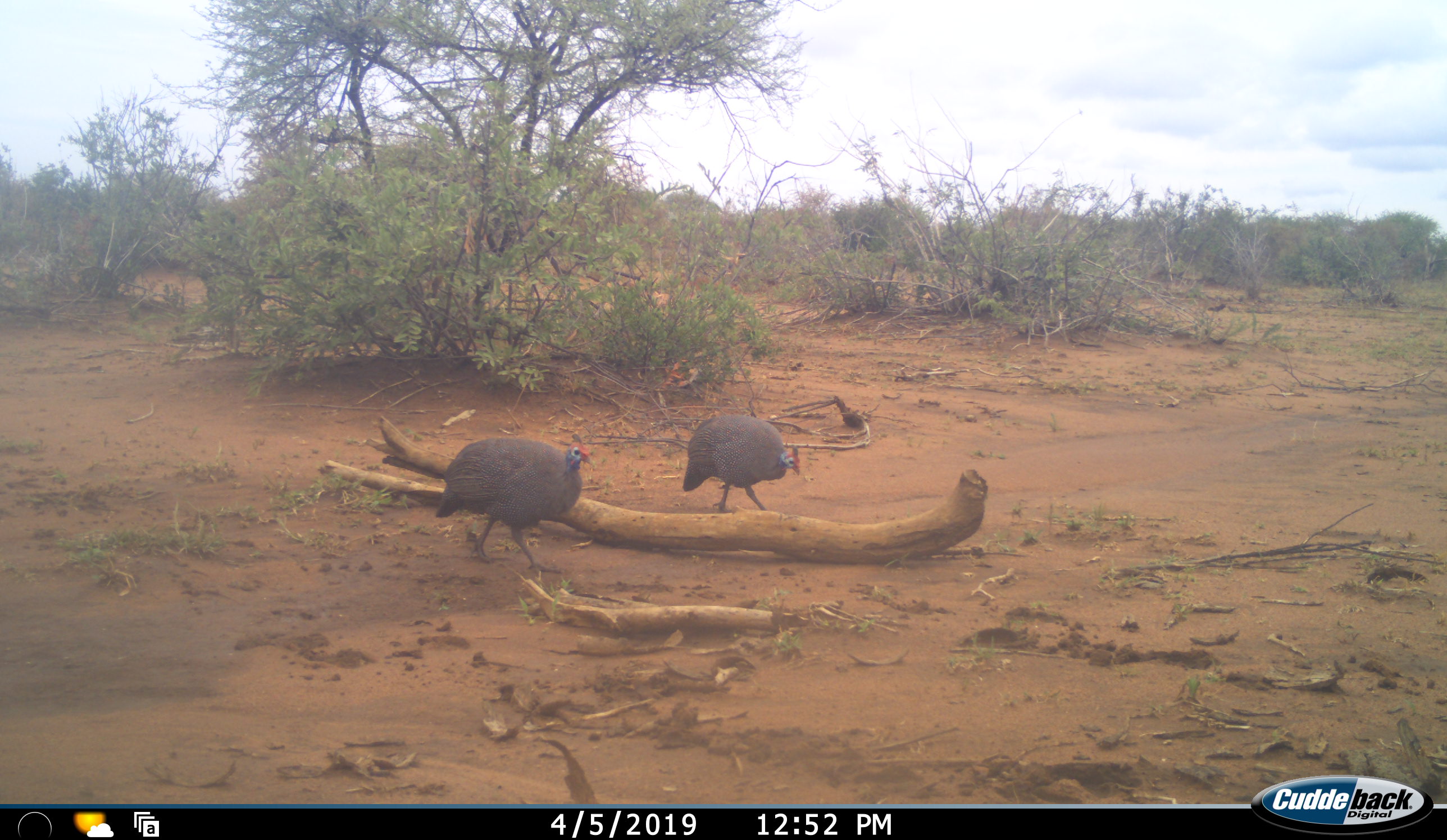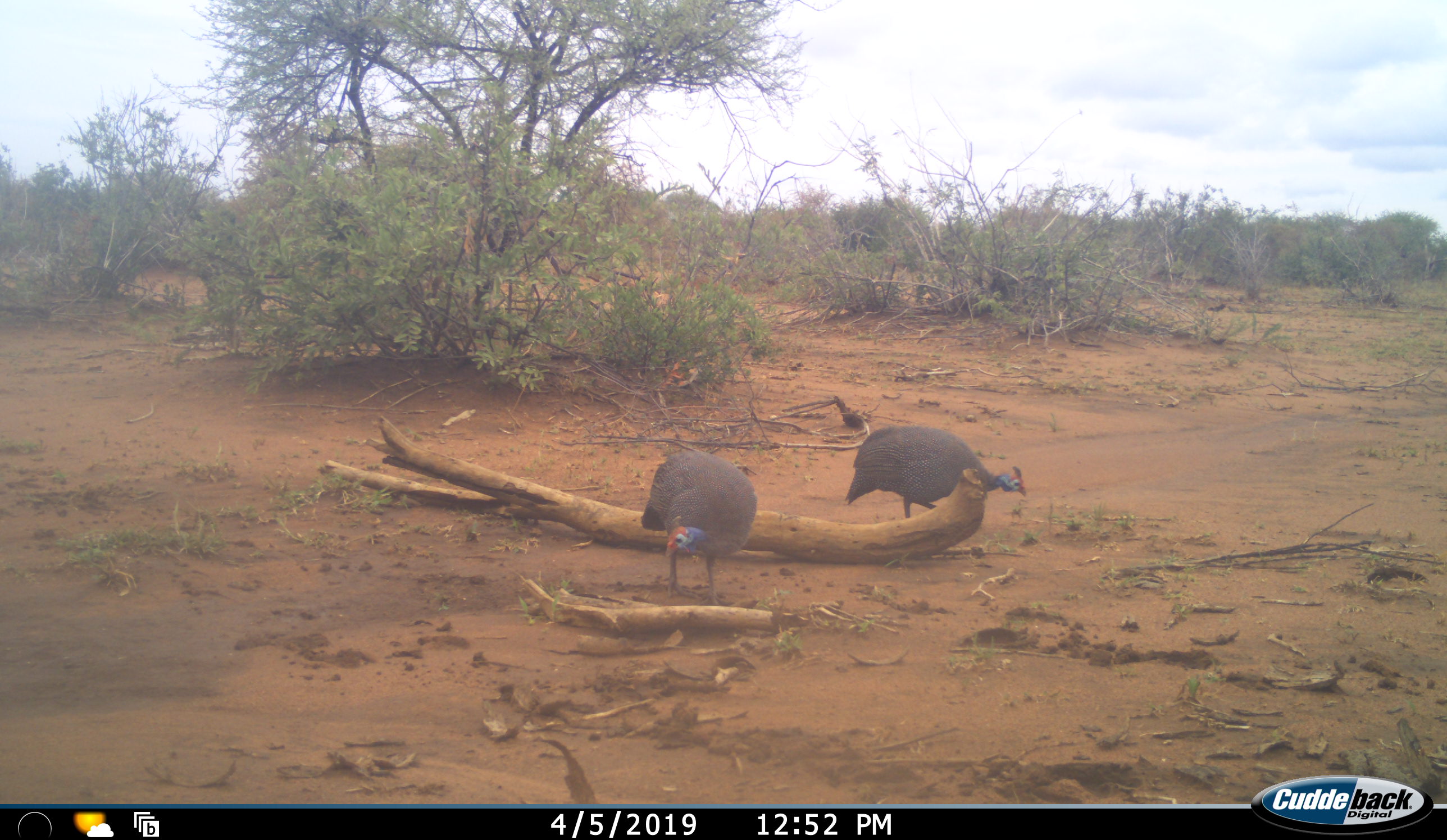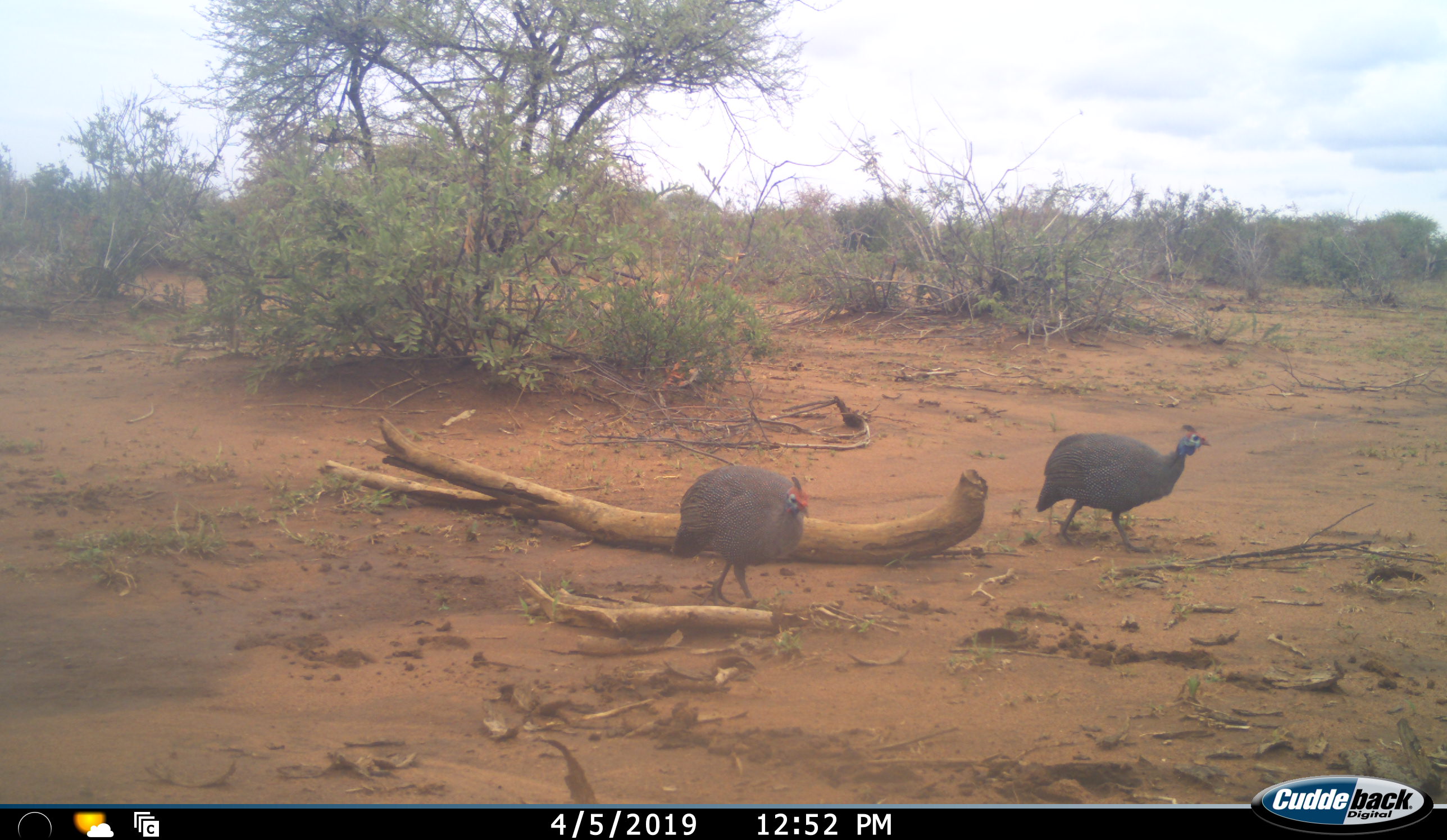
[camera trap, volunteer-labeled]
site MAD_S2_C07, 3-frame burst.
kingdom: Animalia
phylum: Chordata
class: Aves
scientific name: Aves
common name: bird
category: birdother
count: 2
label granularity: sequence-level